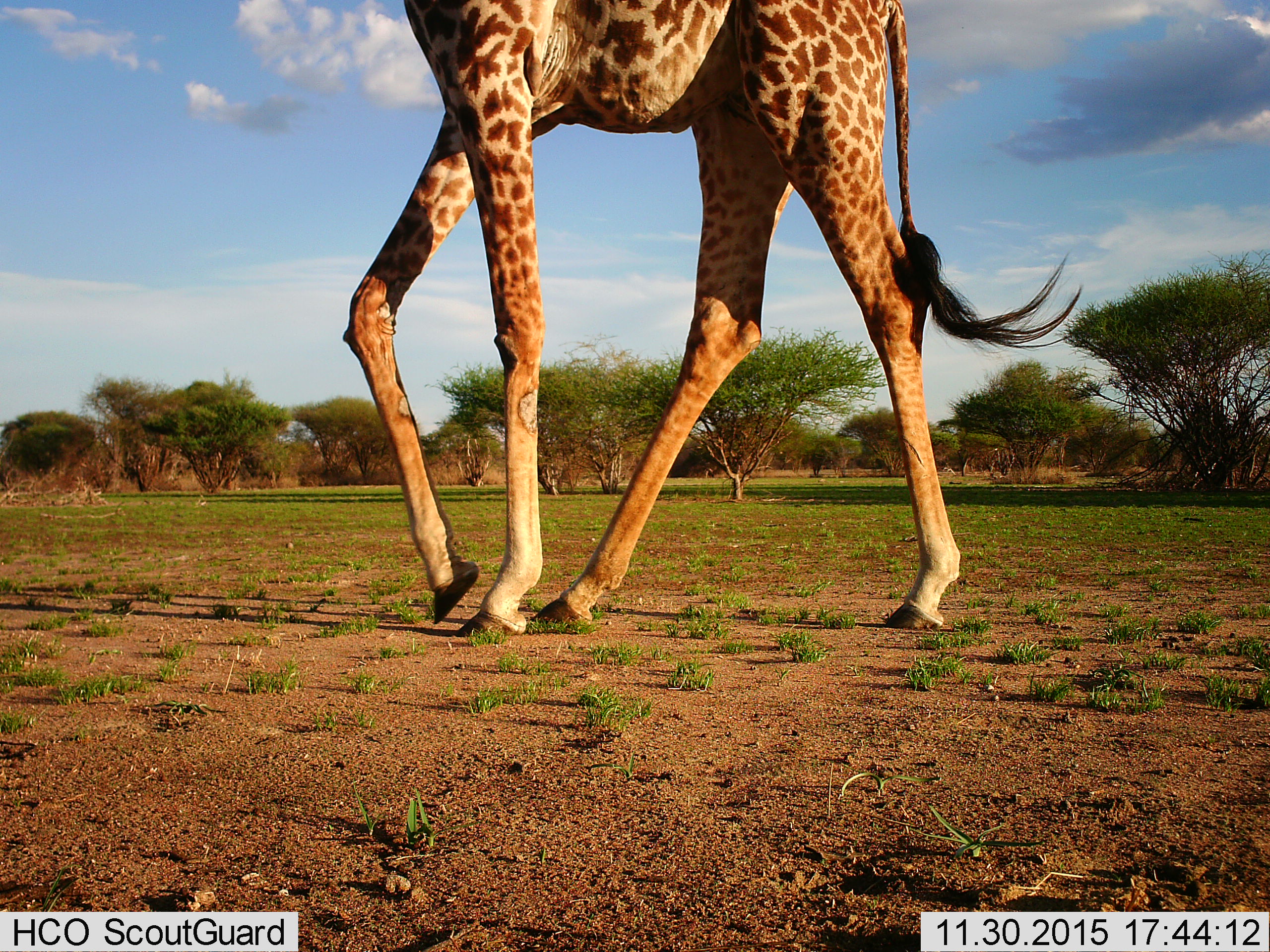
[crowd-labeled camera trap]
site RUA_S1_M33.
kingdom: Animalia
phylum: Chordata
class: Mammalia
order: Artiodactyla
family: Giraffidae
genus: Giraffa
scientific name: Giraffa camelopardalis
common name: giraffe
Giraffe (Giraffa camelopardalis), count 1. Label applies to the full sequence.